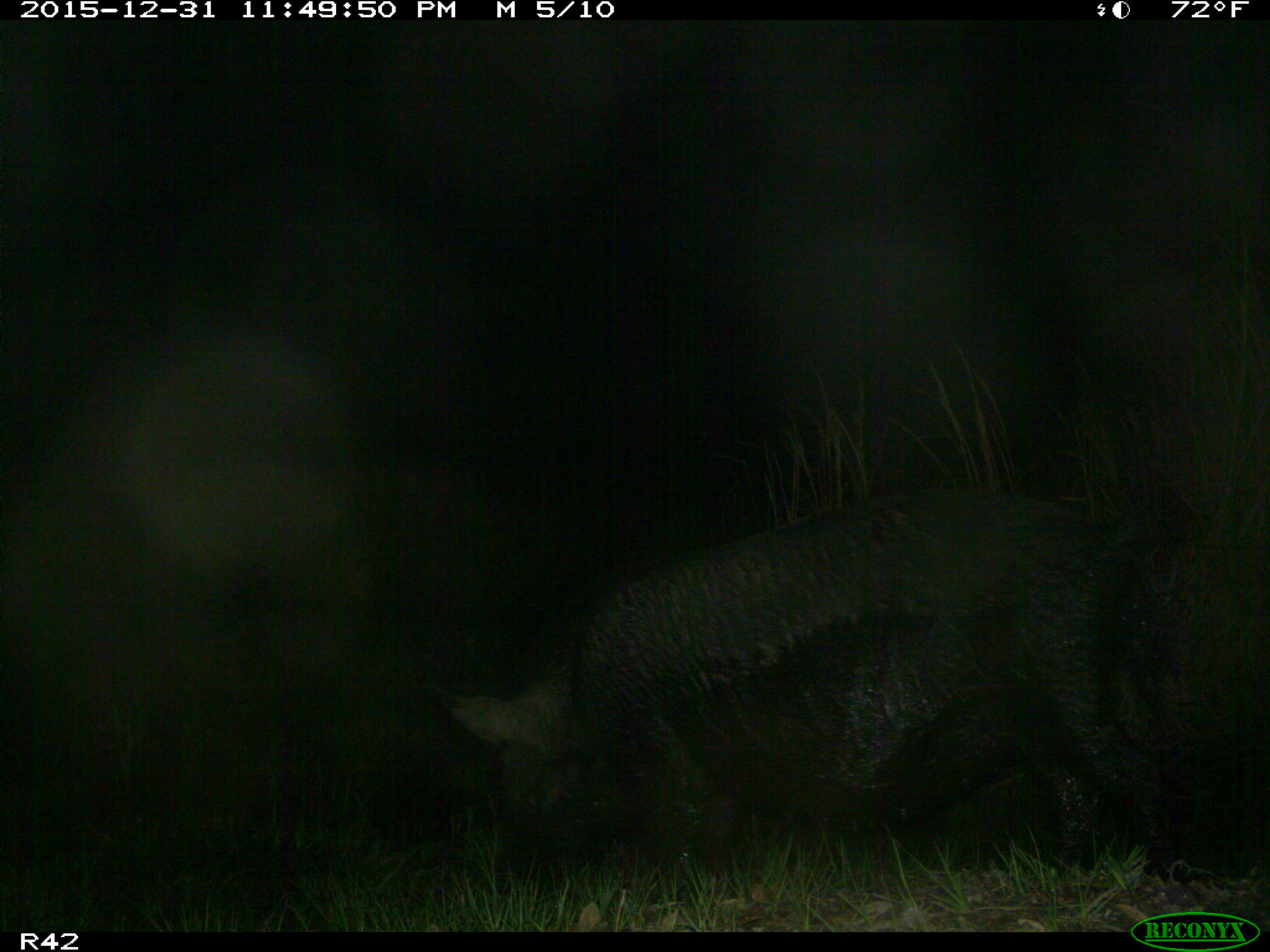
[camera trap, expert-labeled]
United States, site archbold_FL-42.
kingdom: Animalia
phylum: Chordata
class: Mammalia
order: Artiodactyla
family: Suidae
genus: Sus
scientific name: Sus scrofa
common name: wild boar